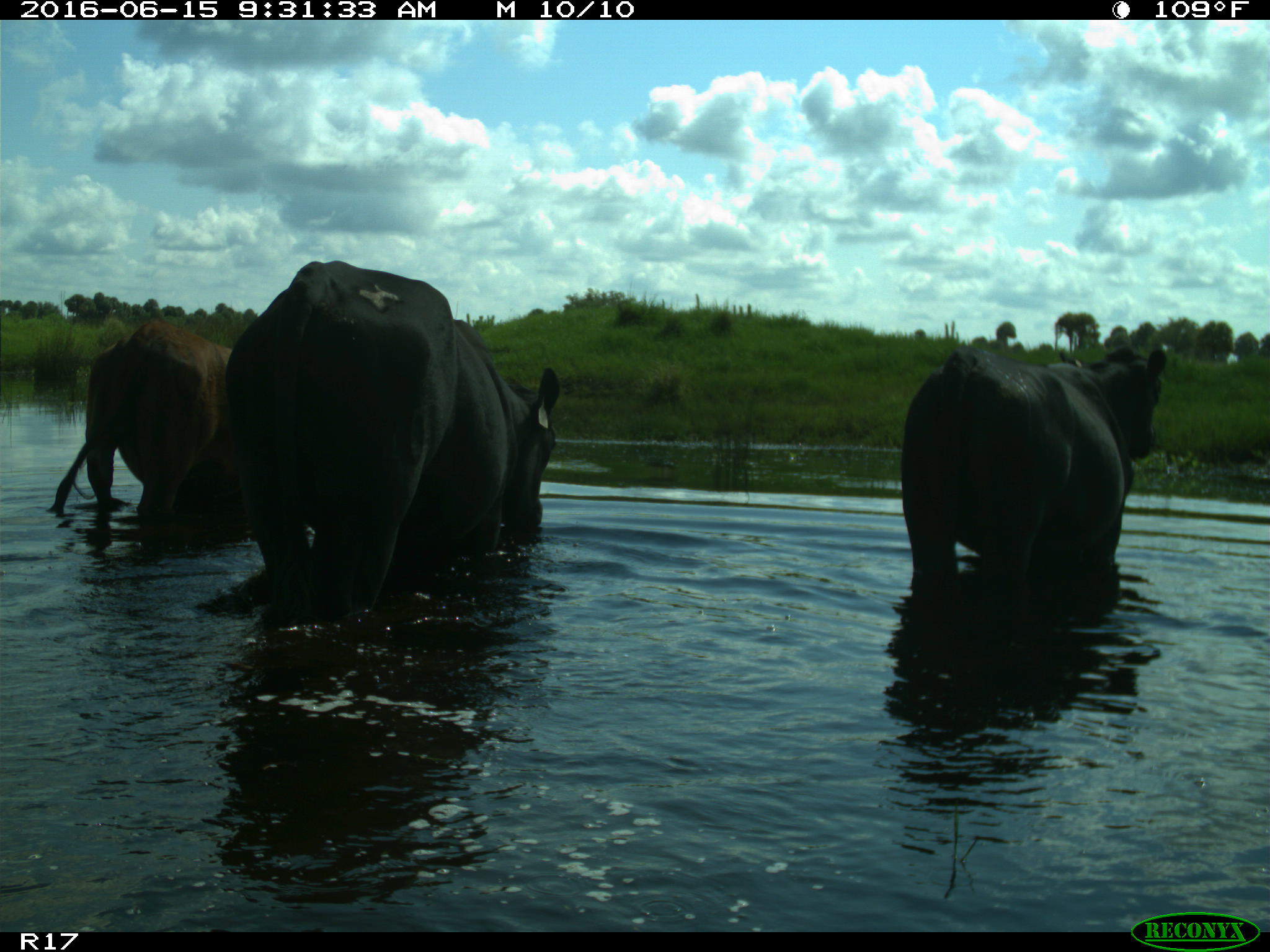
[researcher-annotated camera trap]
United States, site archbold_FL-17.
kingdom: Animalia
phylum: Chordata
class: Mammalia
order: Artiodactyla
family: Bovidae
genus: Bos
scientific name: Bos taurus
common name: domestic cow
Bos taurus (domestic cow).